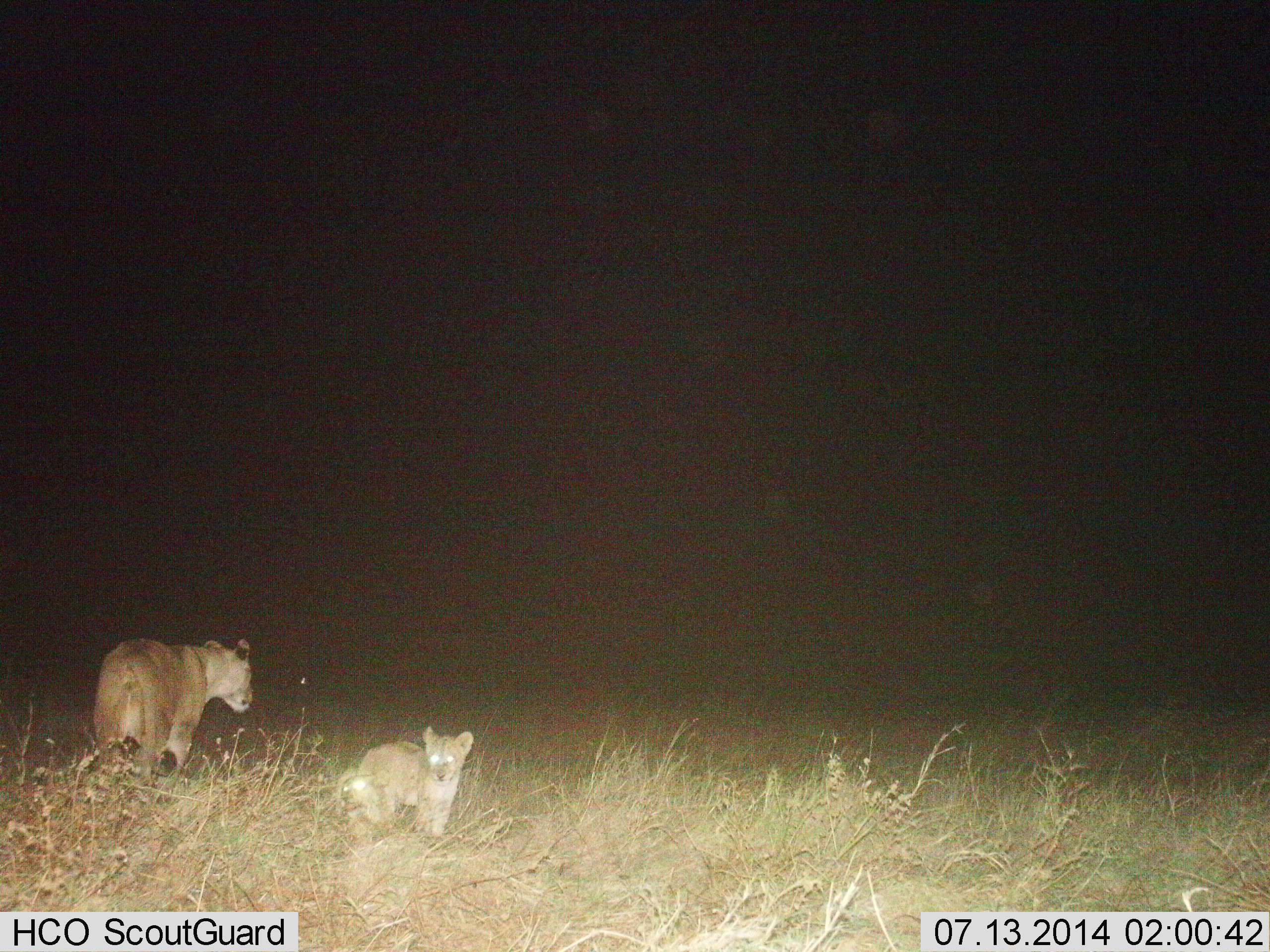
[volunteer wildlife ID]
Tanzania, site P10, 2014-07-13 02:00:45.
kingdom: Animalia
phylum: Chordata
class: Mammalia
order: Carnivora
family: Felidae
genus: Panthera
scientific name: Panthera leo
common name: lion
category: lionfemale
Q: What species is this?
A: Lionfemale (lion) (Panthera leo).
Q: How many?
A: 2.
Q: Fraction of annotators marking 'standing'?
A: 90%.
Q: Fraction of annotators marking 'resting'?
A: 10%.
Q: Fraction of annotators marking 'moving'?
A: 20%.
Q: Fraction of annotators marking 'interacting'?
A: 0%.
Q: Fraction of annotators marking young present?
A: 80%.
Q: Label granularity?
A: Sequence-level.